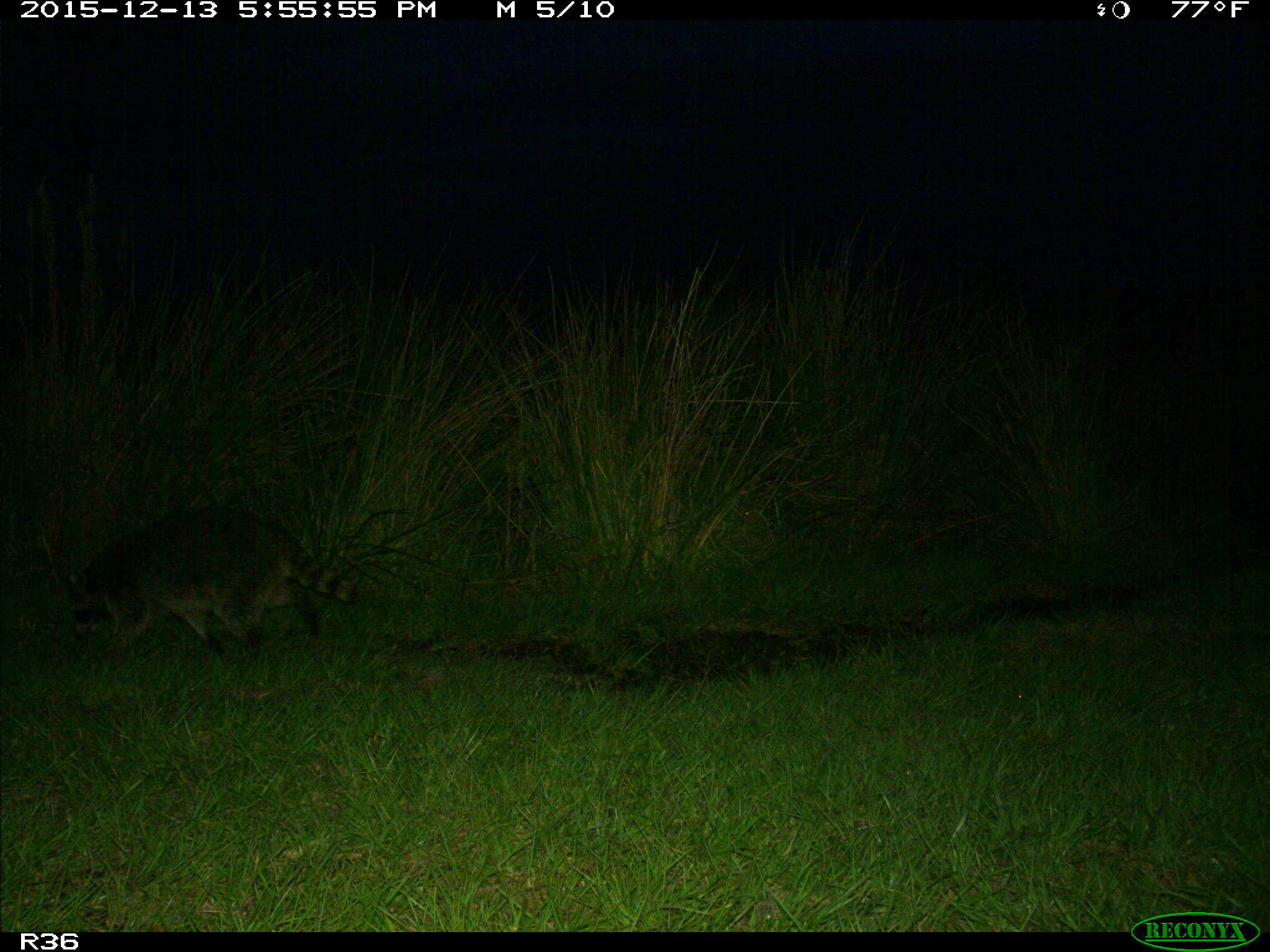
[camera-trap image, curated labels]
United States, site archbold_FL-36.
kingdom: Animalia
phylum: Chordata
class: Mammalia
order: Carnivora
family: Procyonidae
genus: Procyon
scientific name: Procyon lotor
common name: common raccoon